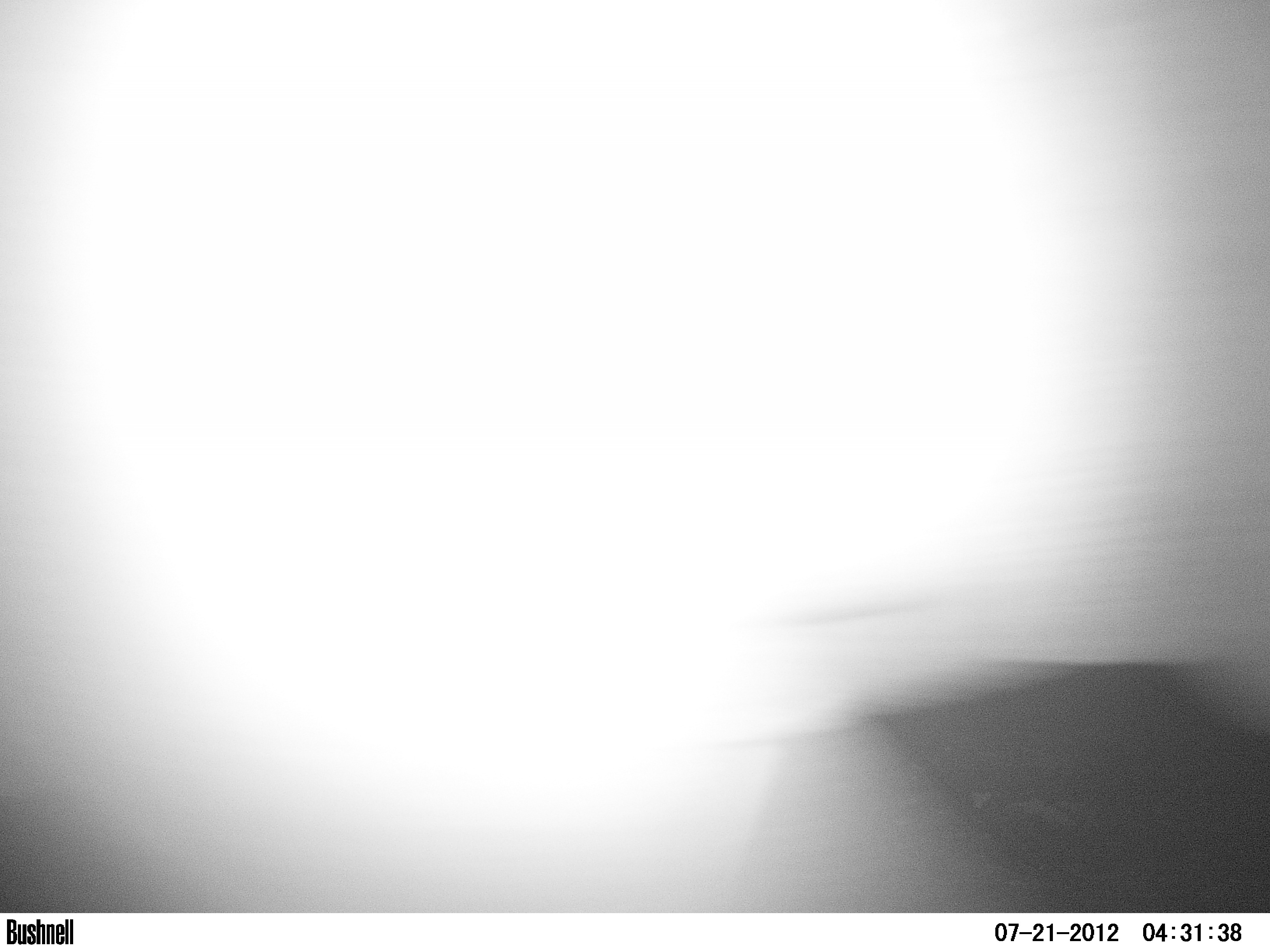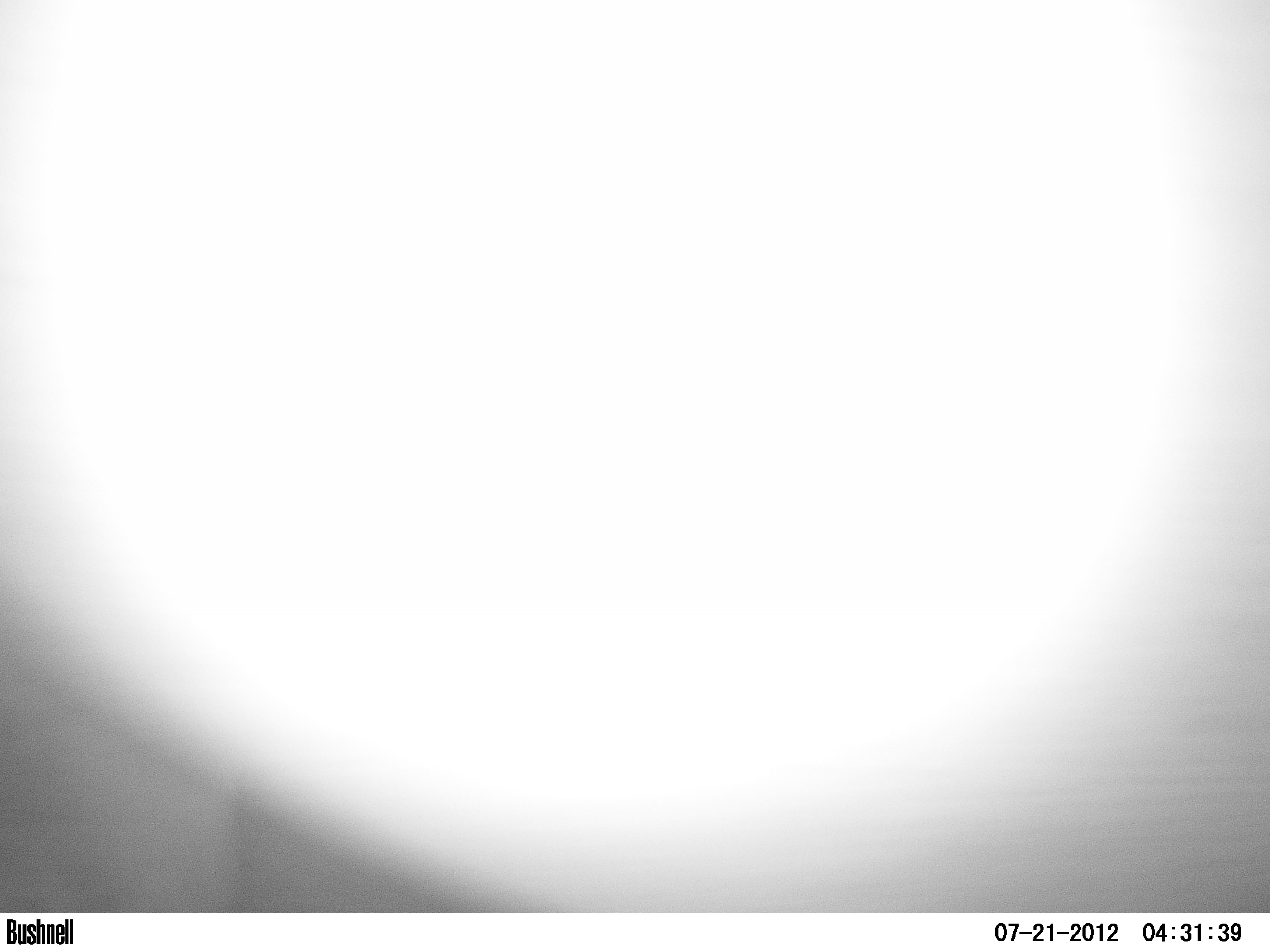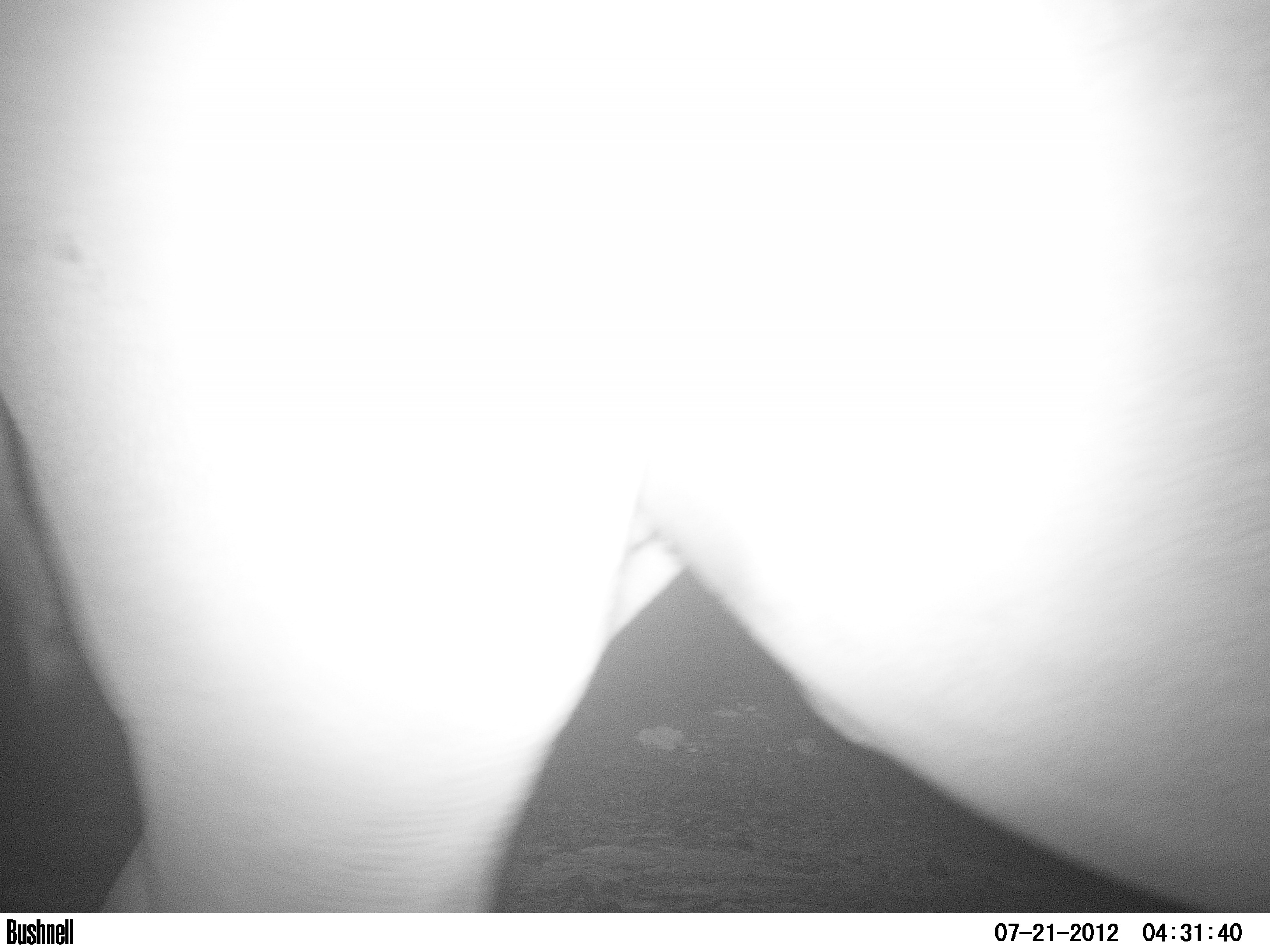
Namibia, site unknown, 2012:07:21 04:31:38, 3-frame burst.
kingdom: Animalia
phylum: Chordata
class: Mammalia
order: Perissodactyla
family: Rhinocerotidae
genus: Diceros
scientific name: Diceros bicornis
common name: black rhinoceros